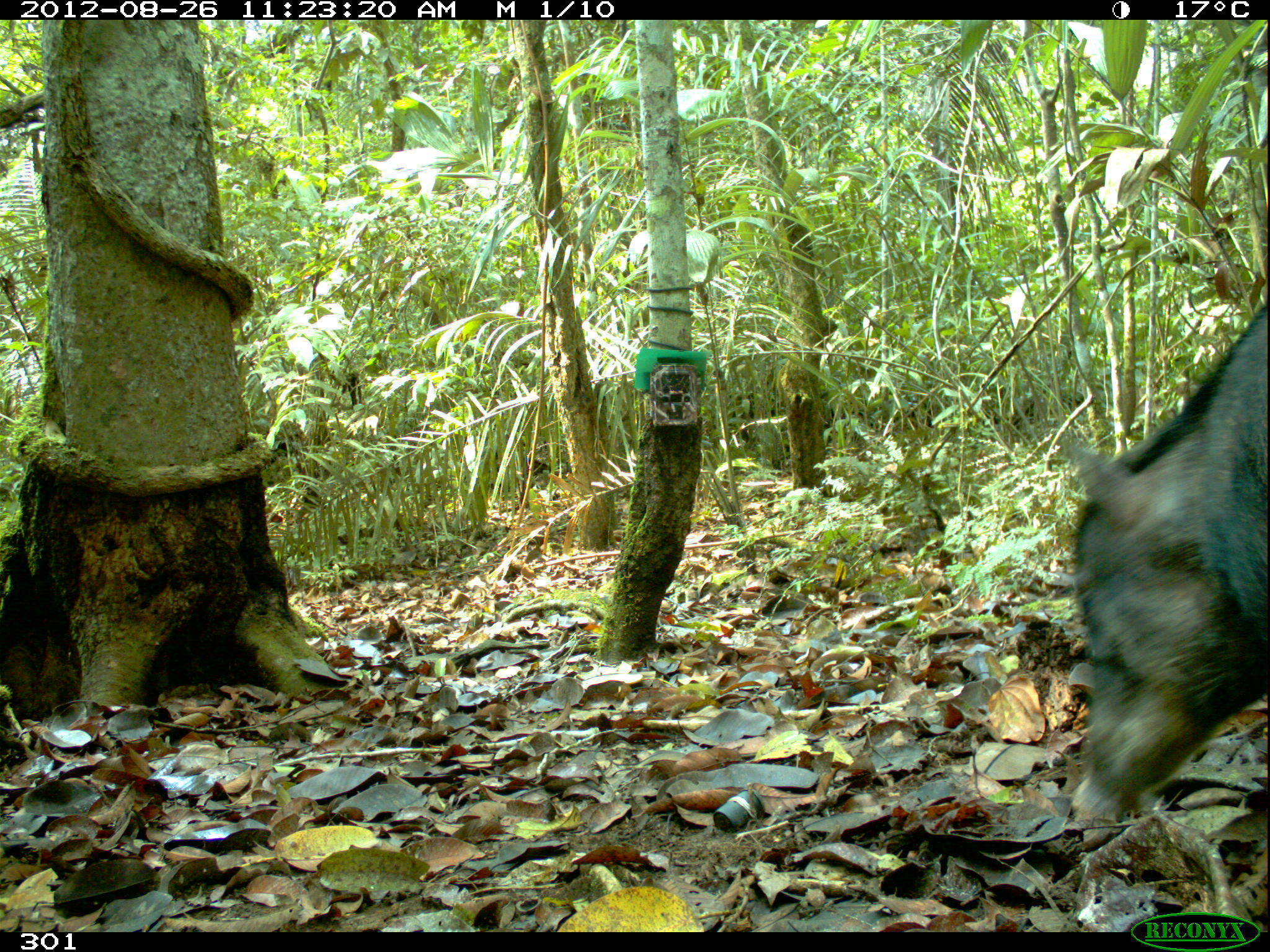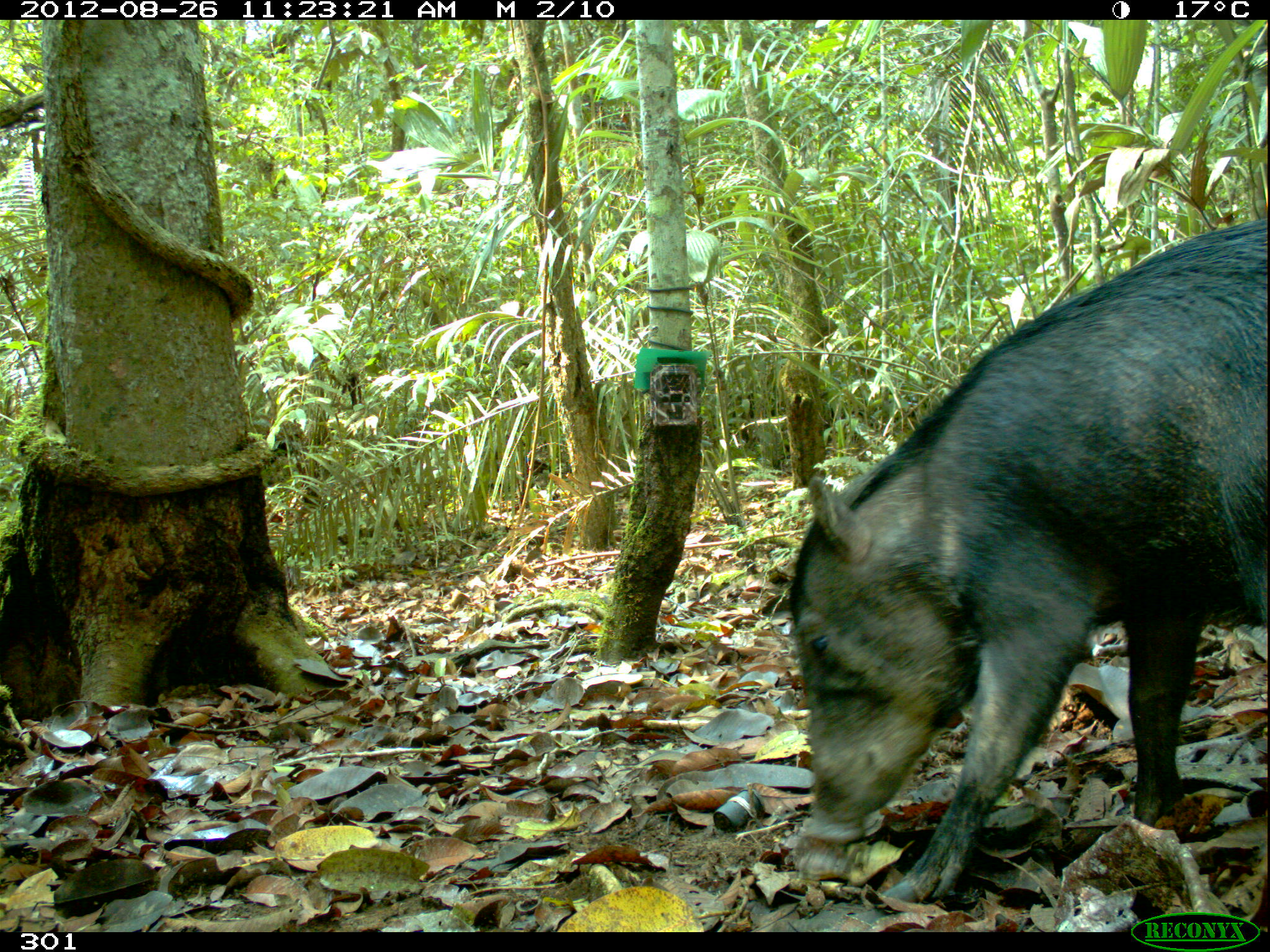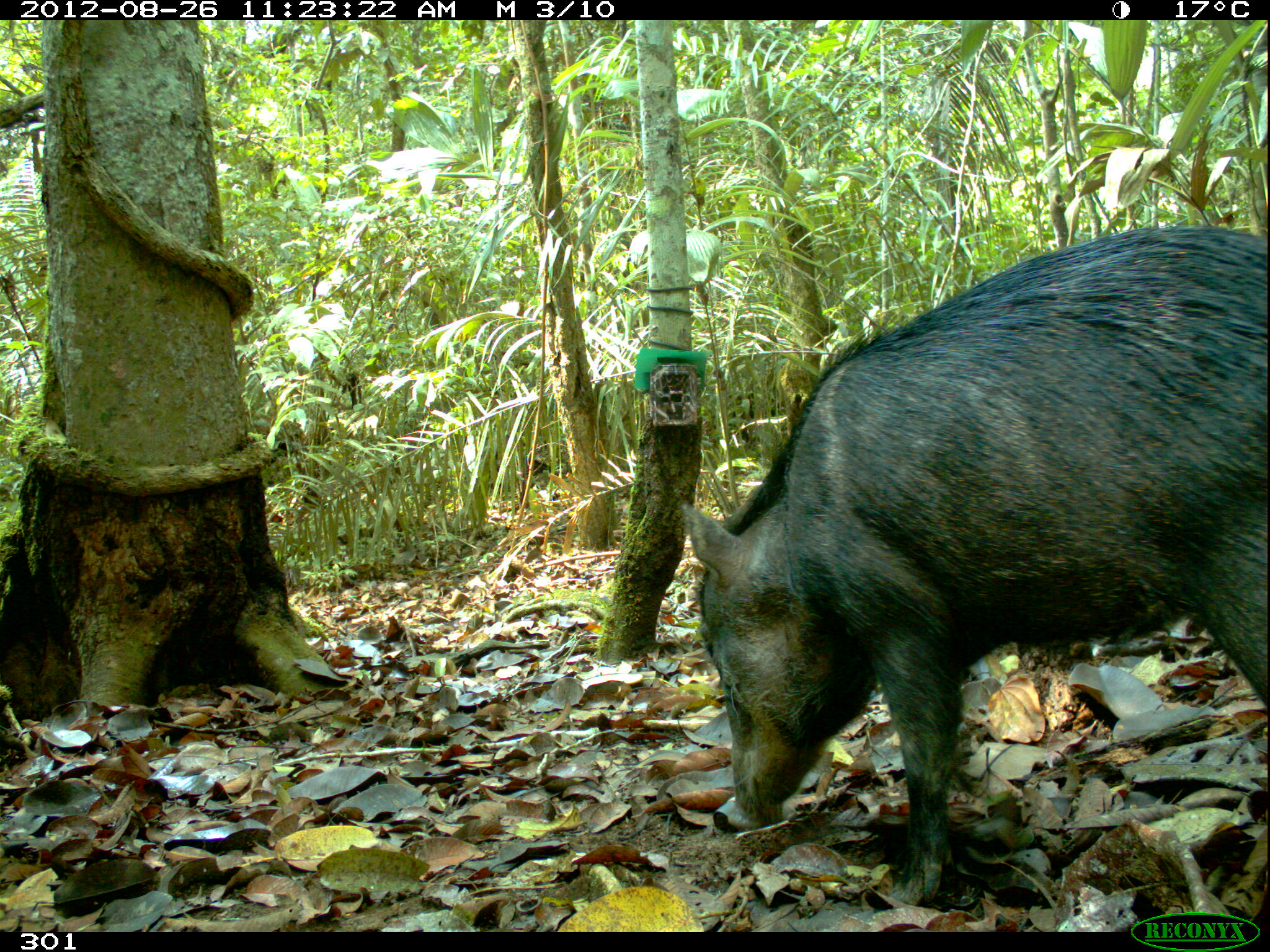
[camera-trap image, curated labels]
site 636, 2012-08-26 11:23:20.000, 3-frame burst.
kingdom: Animalia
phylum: Chordata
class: Mammalia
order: Artiodactyla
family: Tayassuidae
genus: Tayassu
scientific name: Tayassu pecari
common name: white-lipped peccary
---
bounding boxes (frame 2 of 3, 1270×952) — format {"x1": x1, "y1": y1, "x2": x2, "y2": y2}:
tayassu pecari: {"x1": 784, "y1": 211, "x2": 1270, "y2": 905}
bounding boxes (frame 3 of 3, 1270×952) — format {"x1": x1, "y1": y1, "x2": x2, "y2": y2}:
tayassu pecari: {"x1": 681, "y1": 225, "x2": 1268, "y2": 905}